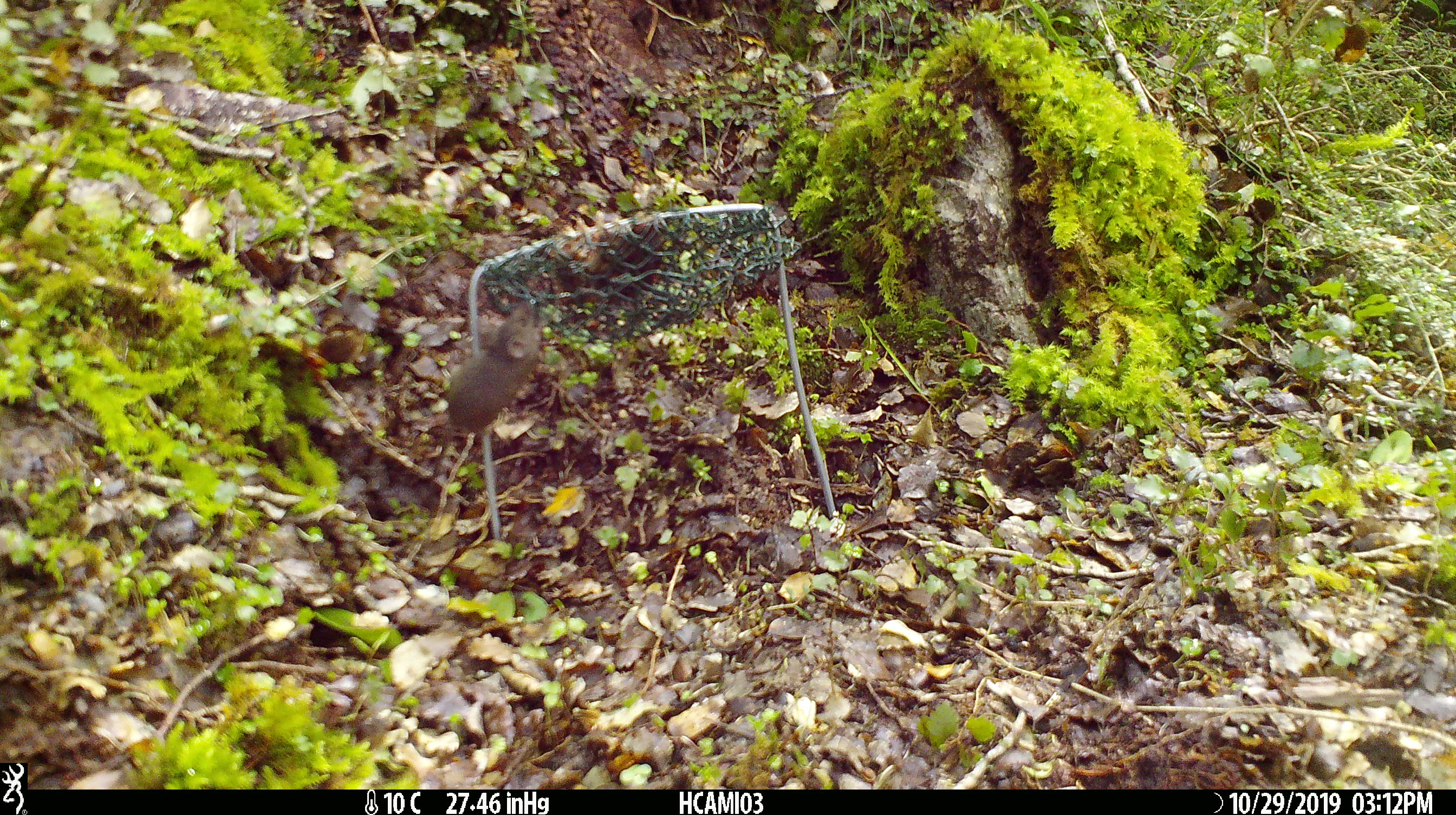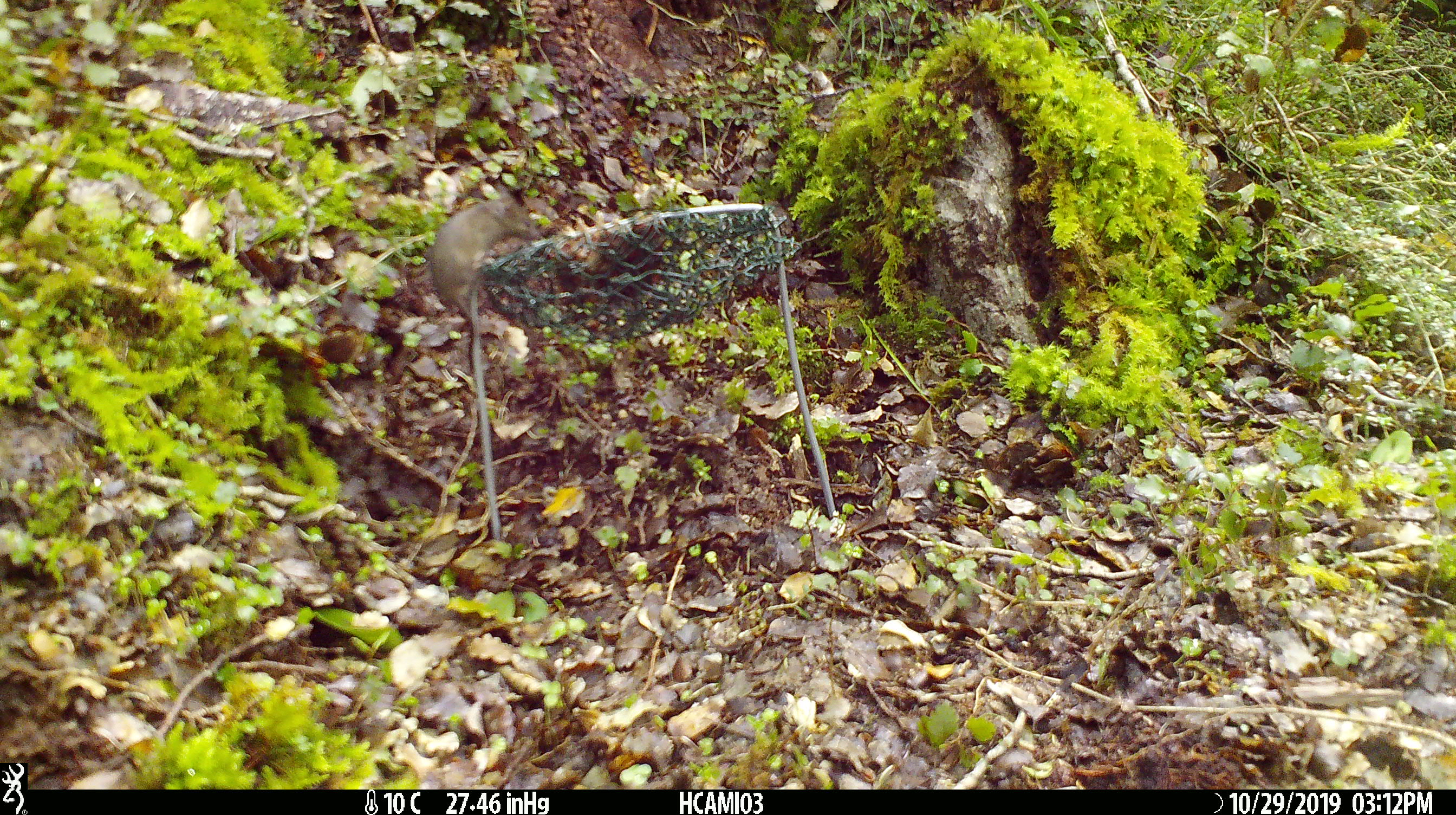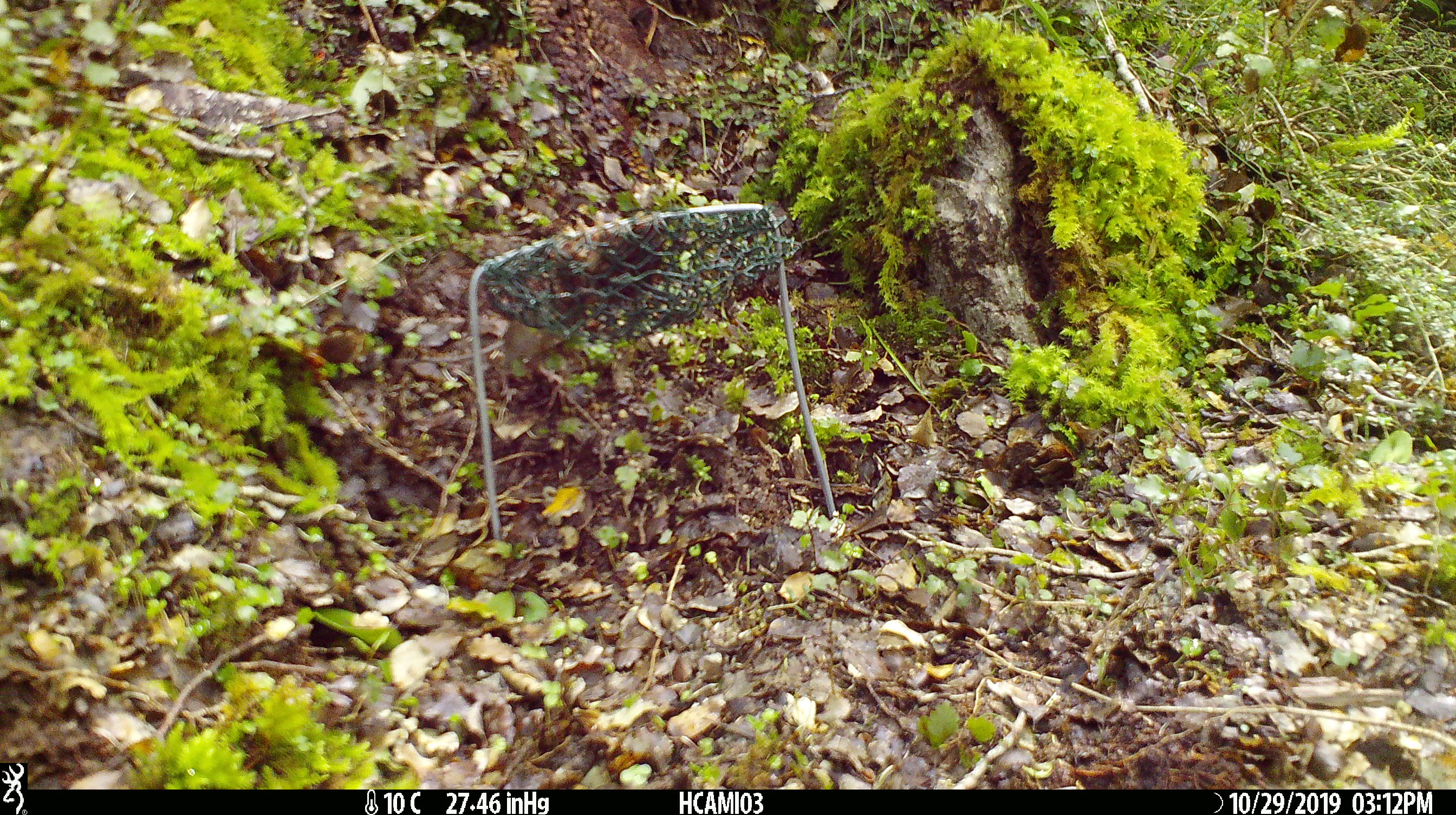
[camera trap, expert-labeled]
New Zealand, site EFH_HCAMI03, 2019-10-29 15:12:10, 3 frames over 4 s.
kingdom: Animalia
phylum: Chordata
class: Mammalia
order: Rodentia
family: Muridae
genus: Mus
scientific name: Mus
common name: mouse